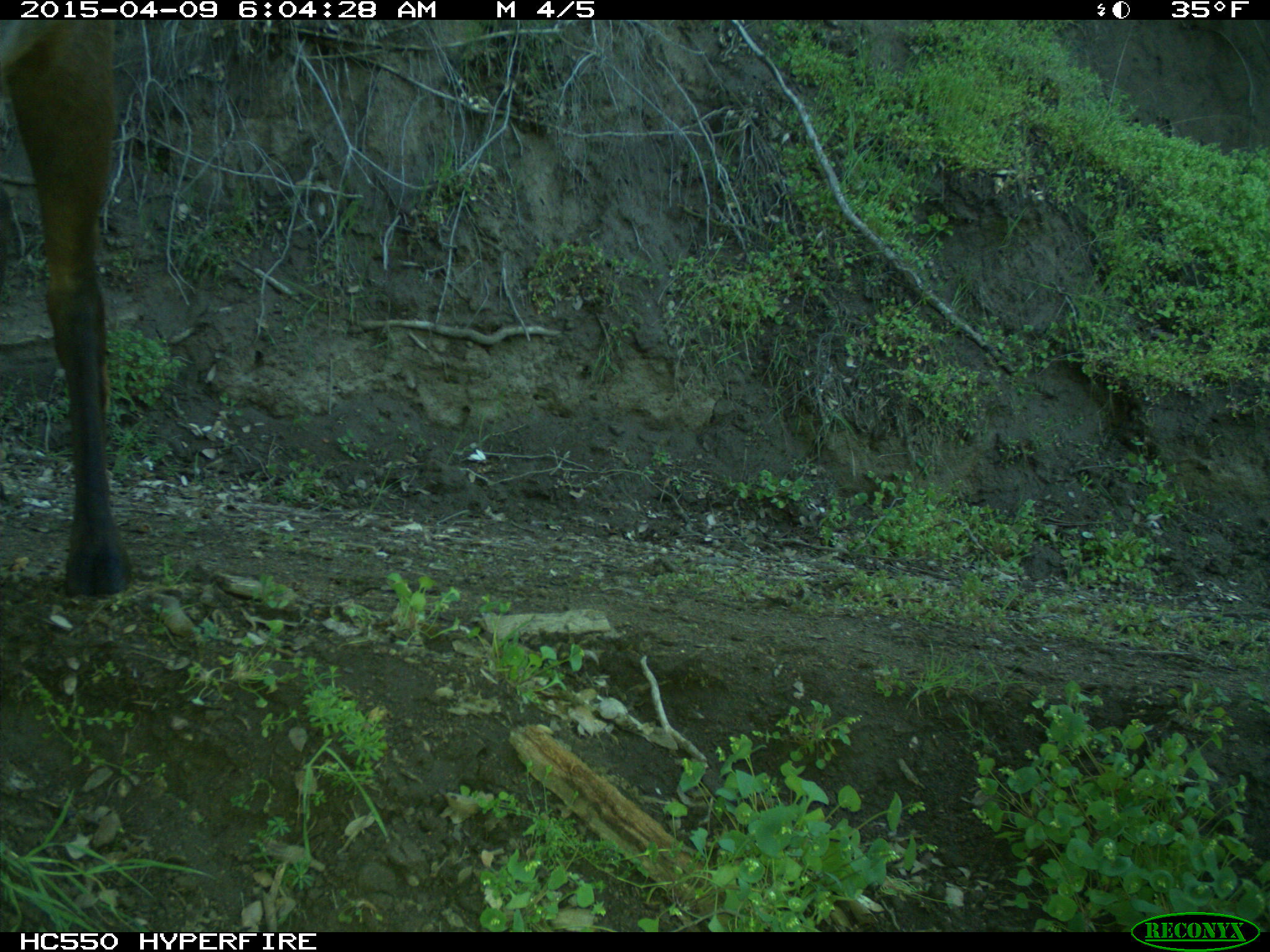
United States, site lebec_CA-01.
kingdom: Animalia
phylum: Chordata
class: Mammalia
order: Artiodactyla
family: Cervidae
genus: Cervus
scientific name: Cervus canadensis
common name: elk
Cervus canadensis (elk).